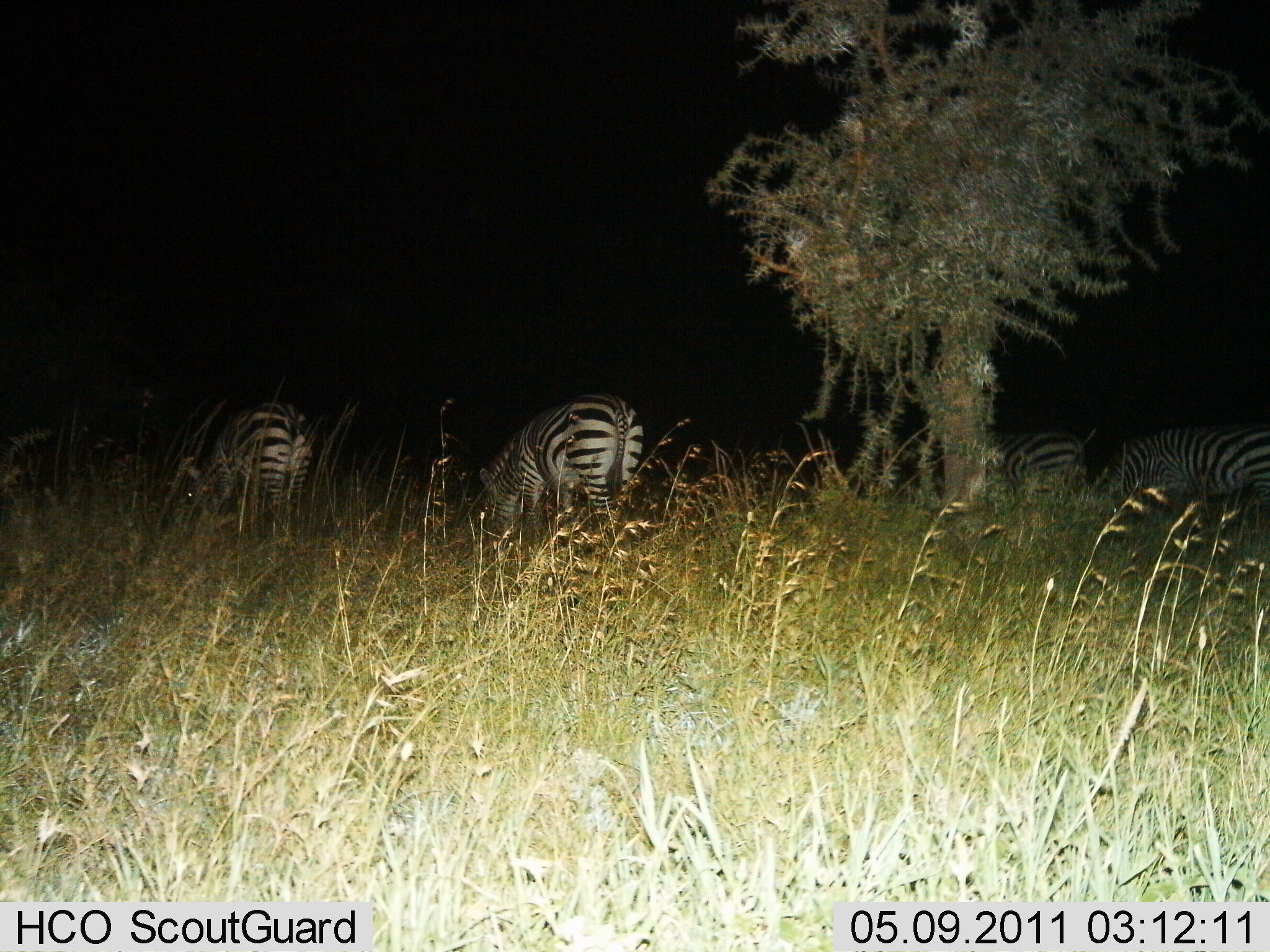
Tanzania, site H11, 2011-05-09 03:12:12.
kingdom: Animalia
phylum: Chordata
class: Mammalia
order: Perissodactyla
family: Equidae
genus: Equus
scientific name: Equus quagga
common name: plains zebra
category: zebra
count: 4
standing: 36%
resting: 0%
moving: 0%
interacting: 0%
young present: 0%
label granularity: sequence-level